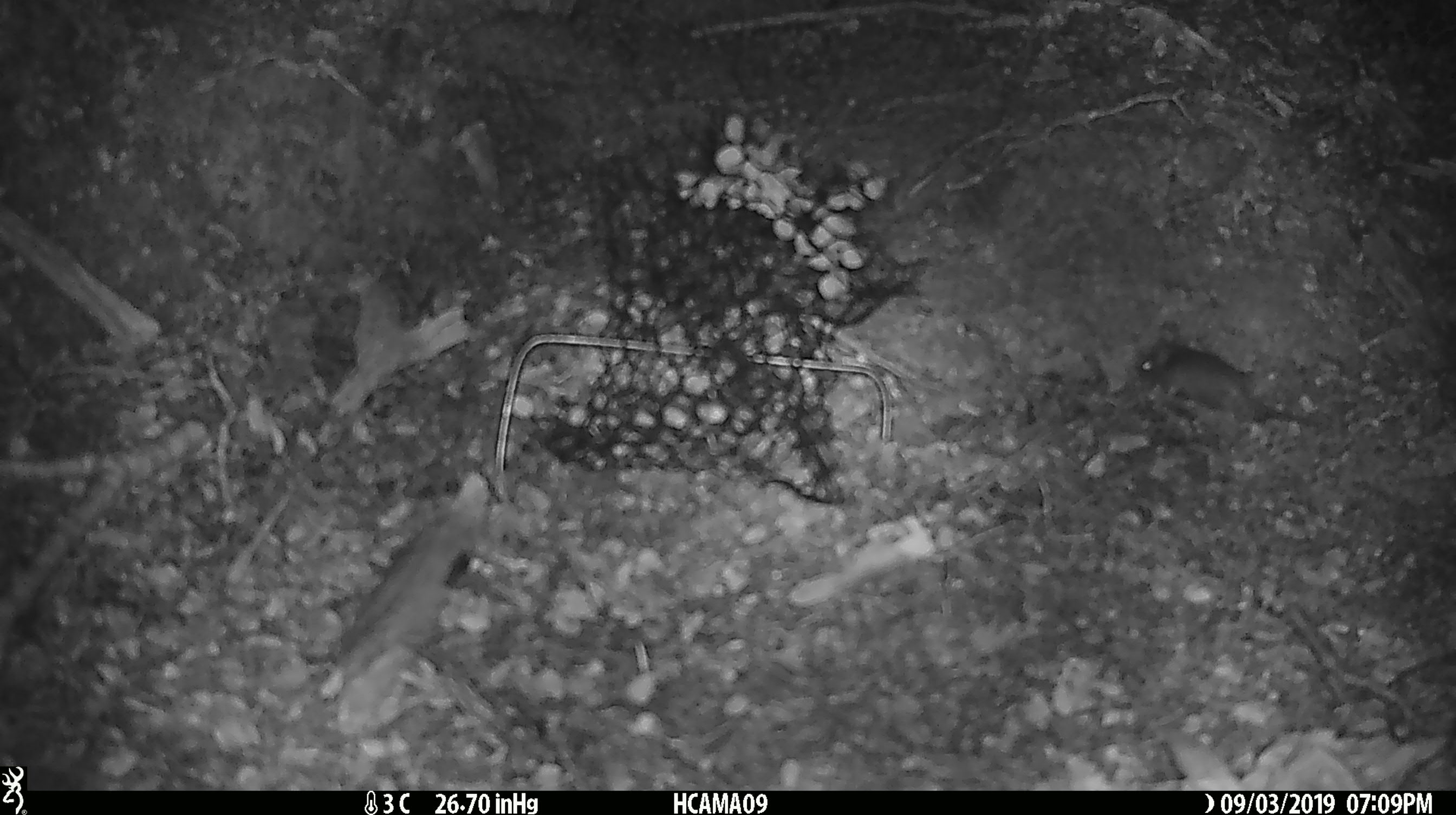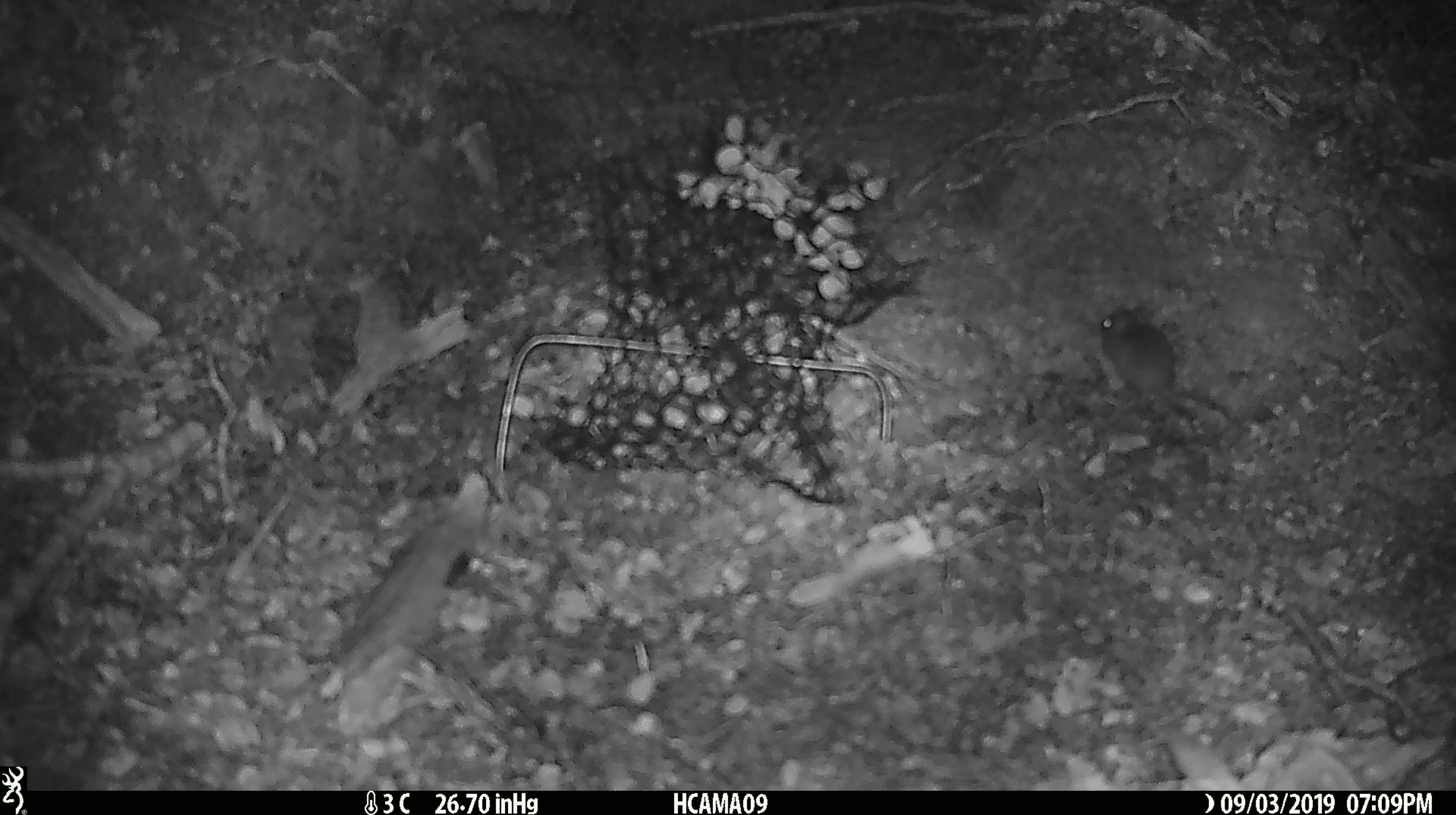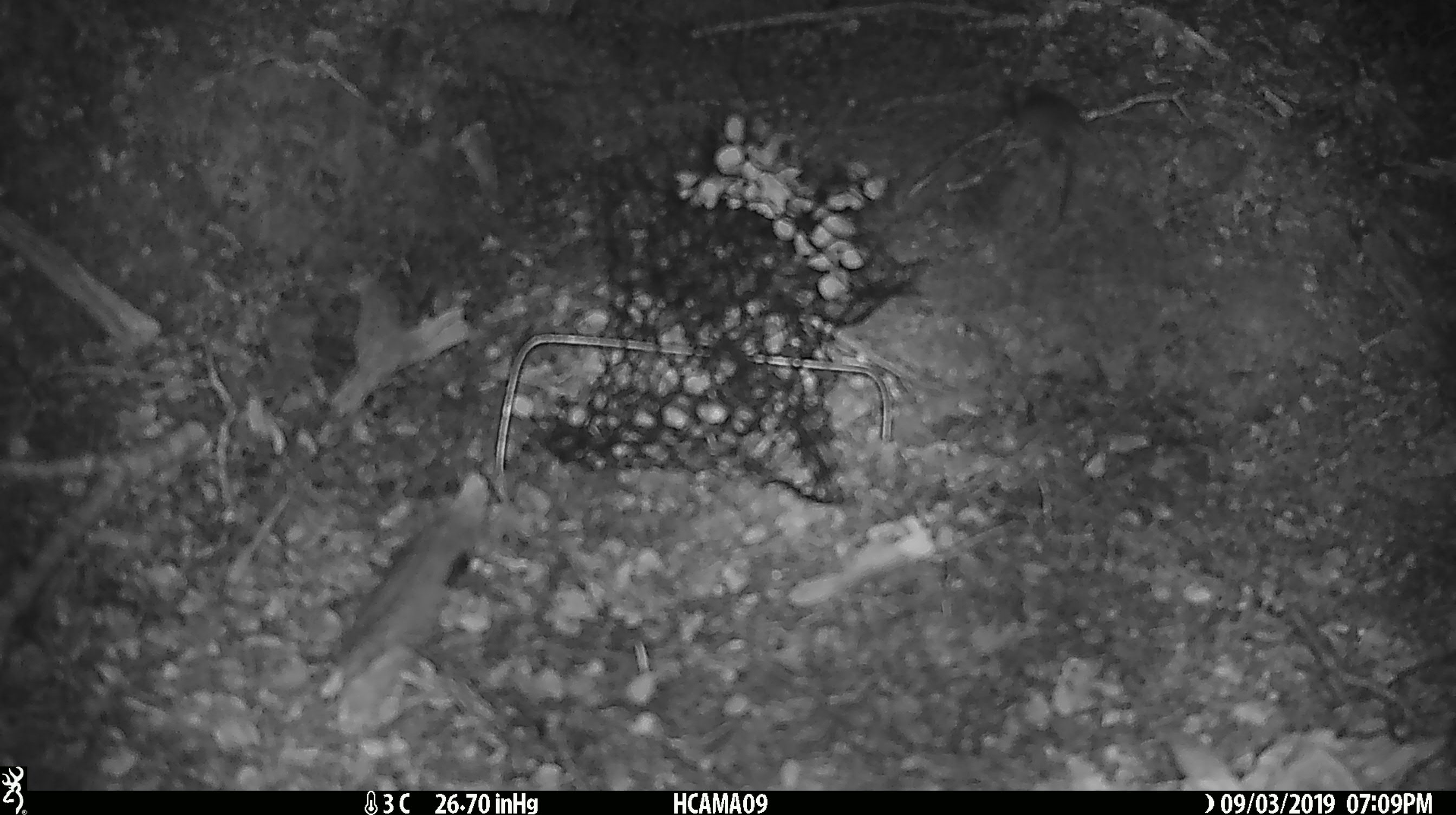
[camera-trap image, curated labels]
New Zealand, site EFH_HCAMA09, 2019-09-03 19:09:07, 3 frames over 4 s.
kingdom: Animalia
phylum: Chordata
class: Mammalia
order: Rodentia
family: Muridae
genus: Mus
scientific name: Mus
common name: mouse